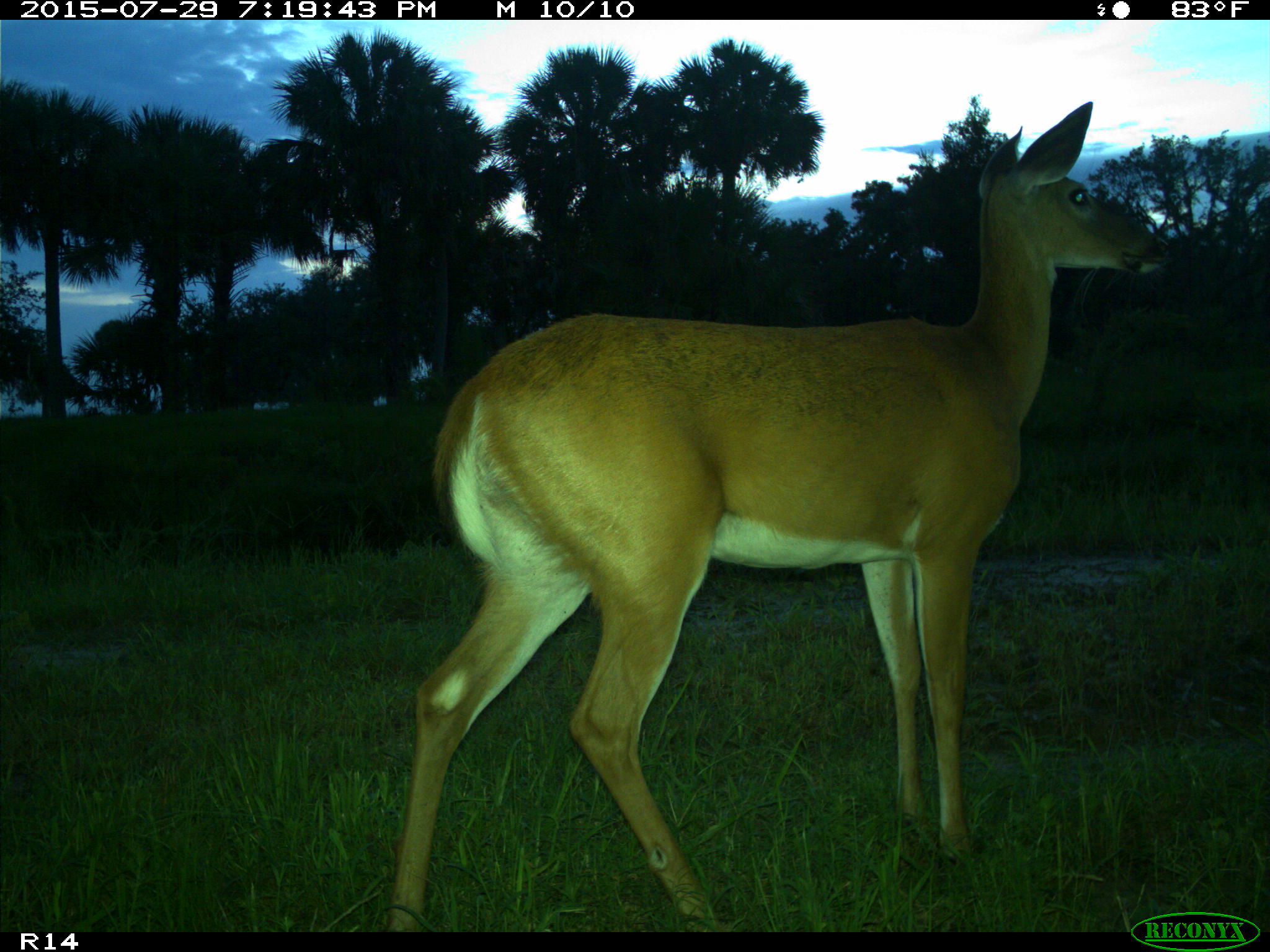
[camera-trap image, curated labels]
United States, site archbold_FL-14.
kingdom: Animalia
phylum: Chordata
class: Mammalia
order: Artiodactyla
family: Cervidae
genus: Odocoileus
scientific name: Odocoileus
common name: deer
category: unidentified deer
Unidentified deer (deer) (Odocoileus).